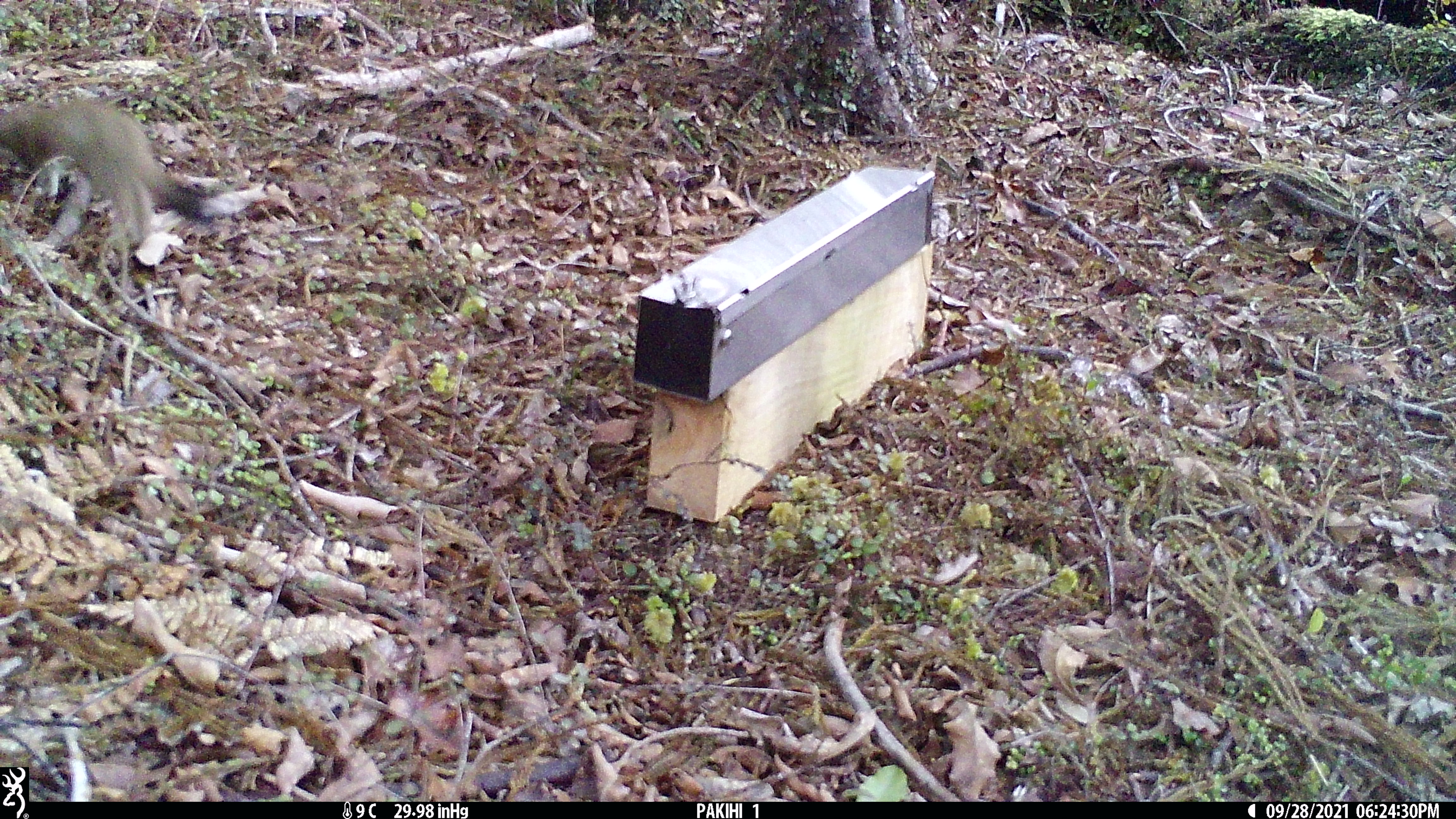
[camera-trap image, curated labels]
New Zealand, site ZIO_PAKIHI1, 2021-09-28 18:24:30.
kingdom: Animalia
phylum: Chordata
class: Mammalia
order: Carnivora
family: Mustelidae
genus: Mustela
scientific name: Mustela erminea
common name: stoat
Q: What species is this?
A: Stoat (Mustela erminea).